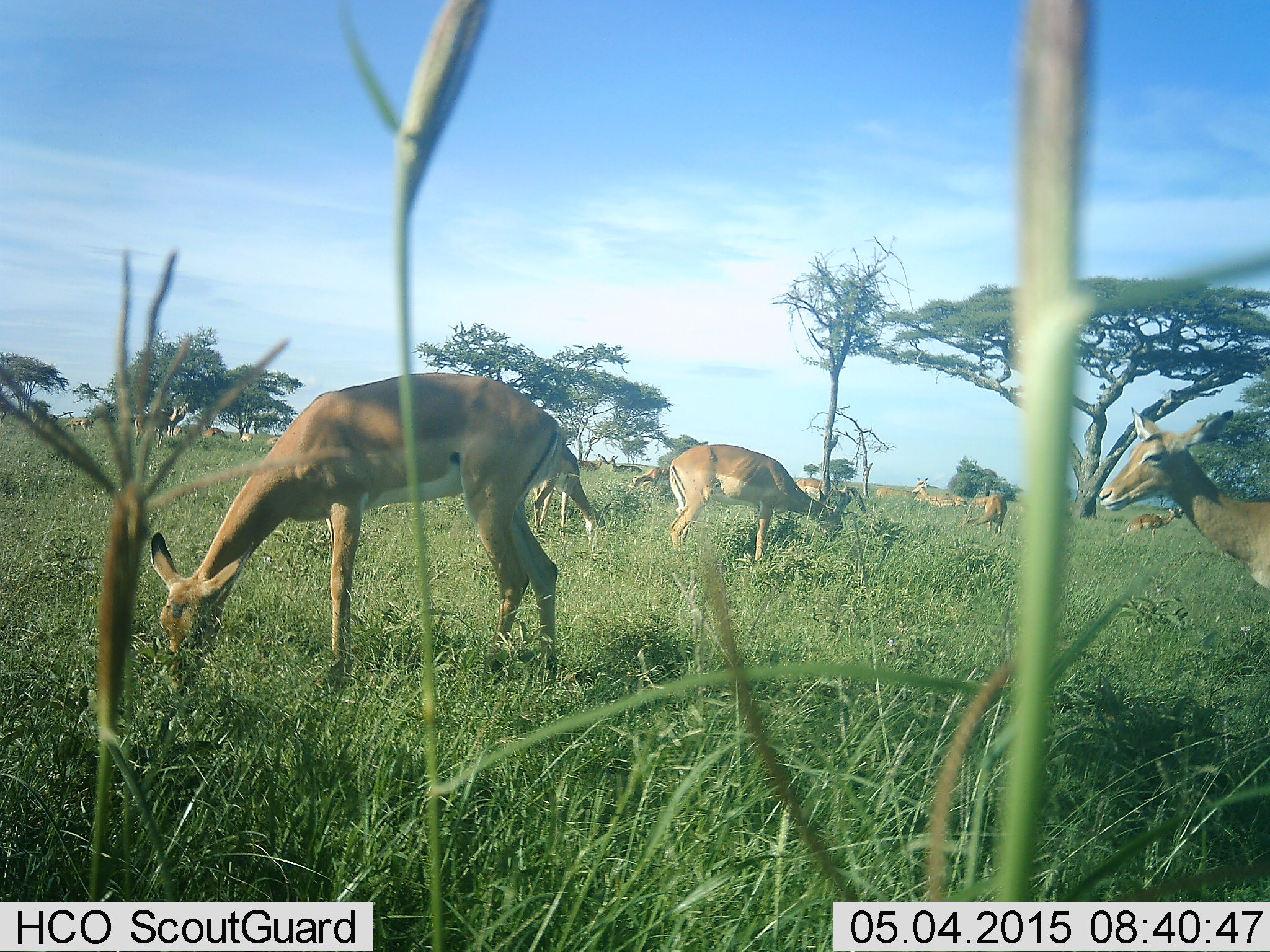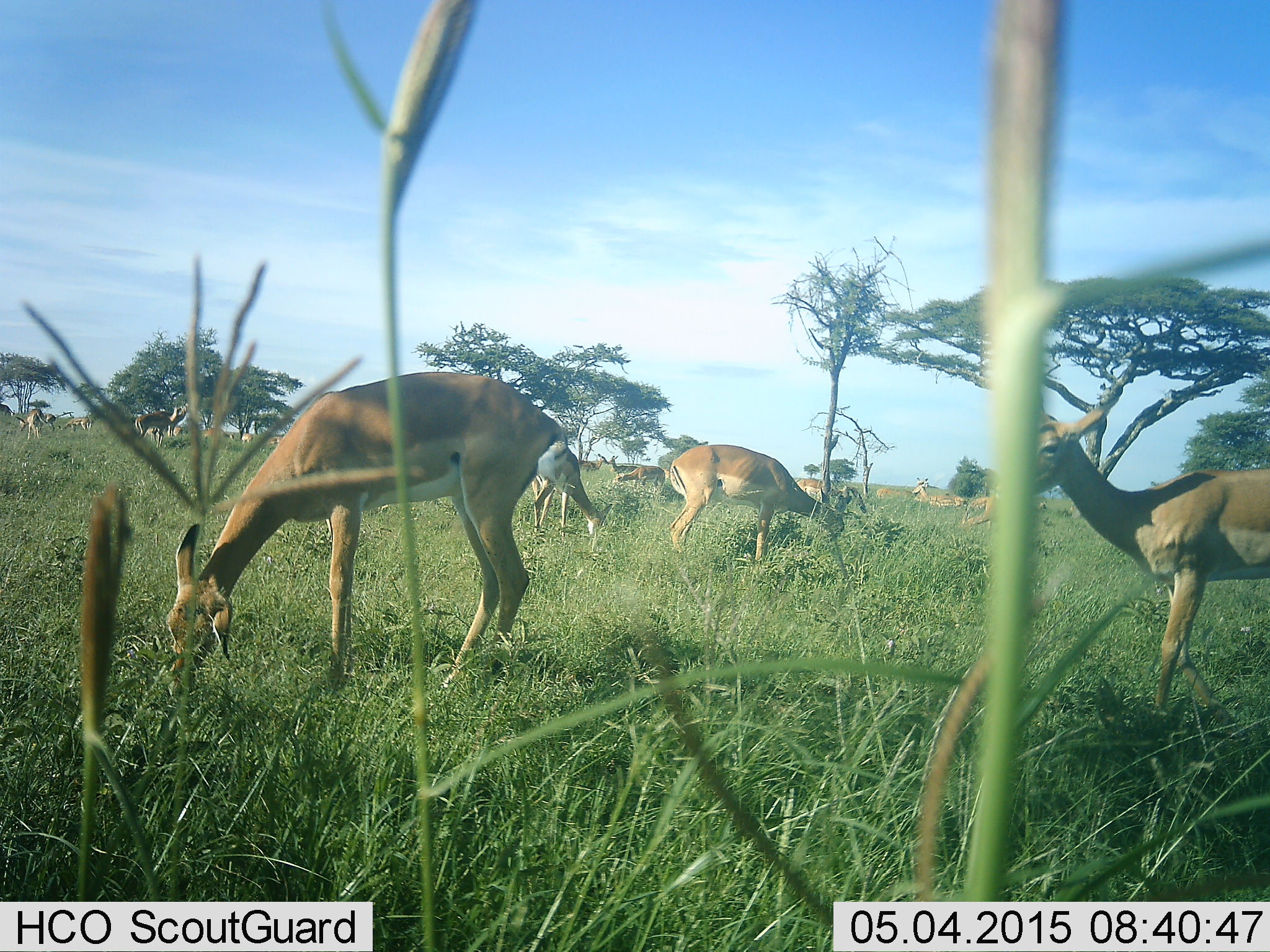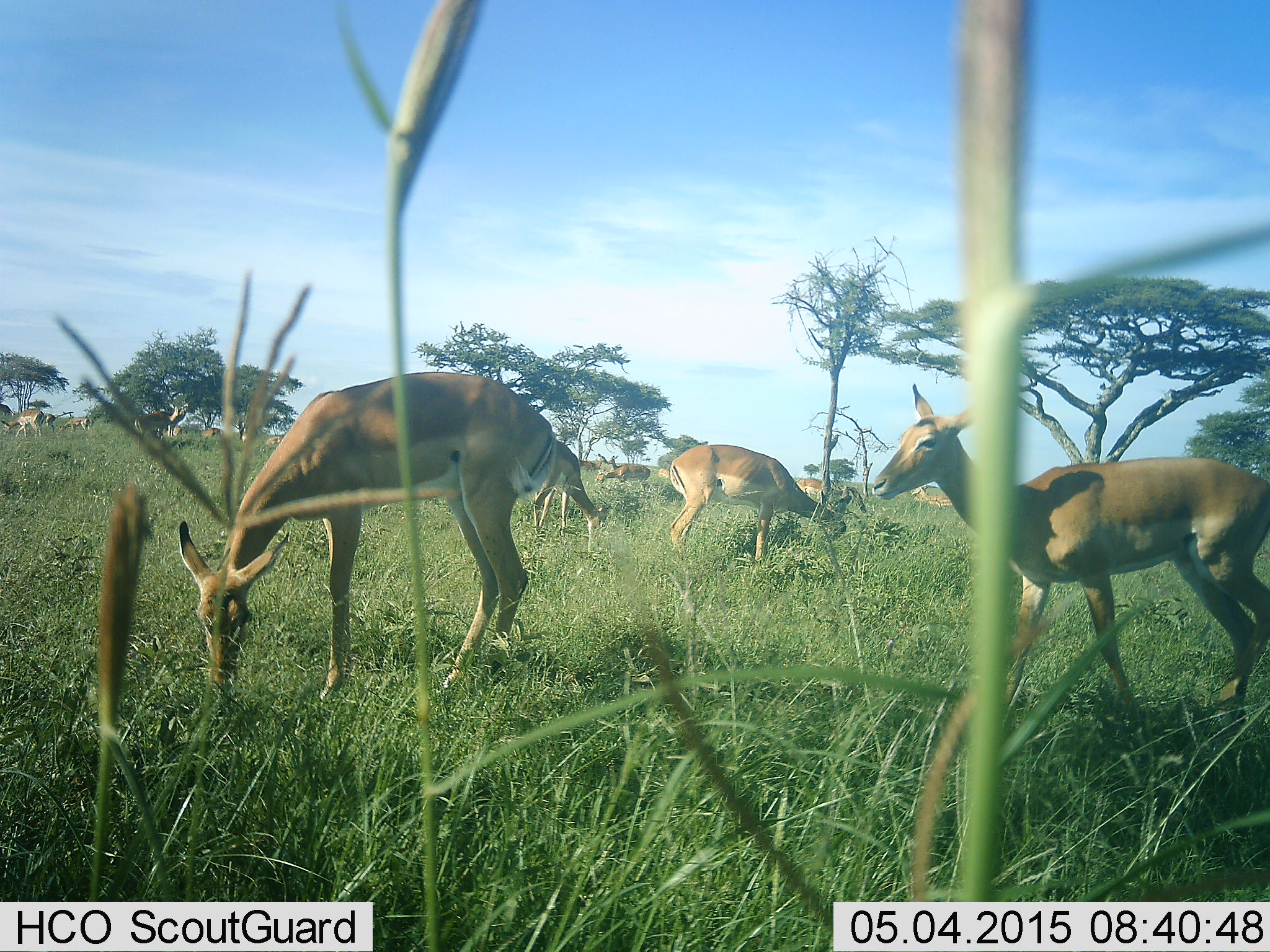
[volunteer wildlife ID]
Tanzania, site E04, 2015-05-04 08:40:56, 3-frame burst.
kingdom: Animalia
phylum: Chordata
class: Mammalia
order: Artiodactyla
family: Bovidae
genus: Aepyceros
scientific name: Aepyceros melampus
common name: impala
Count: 11-50.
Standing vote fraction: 60%.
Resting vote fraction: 20%.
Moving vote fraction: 50%.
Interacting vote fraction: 0%.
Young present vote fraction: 0%.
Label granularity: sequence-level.